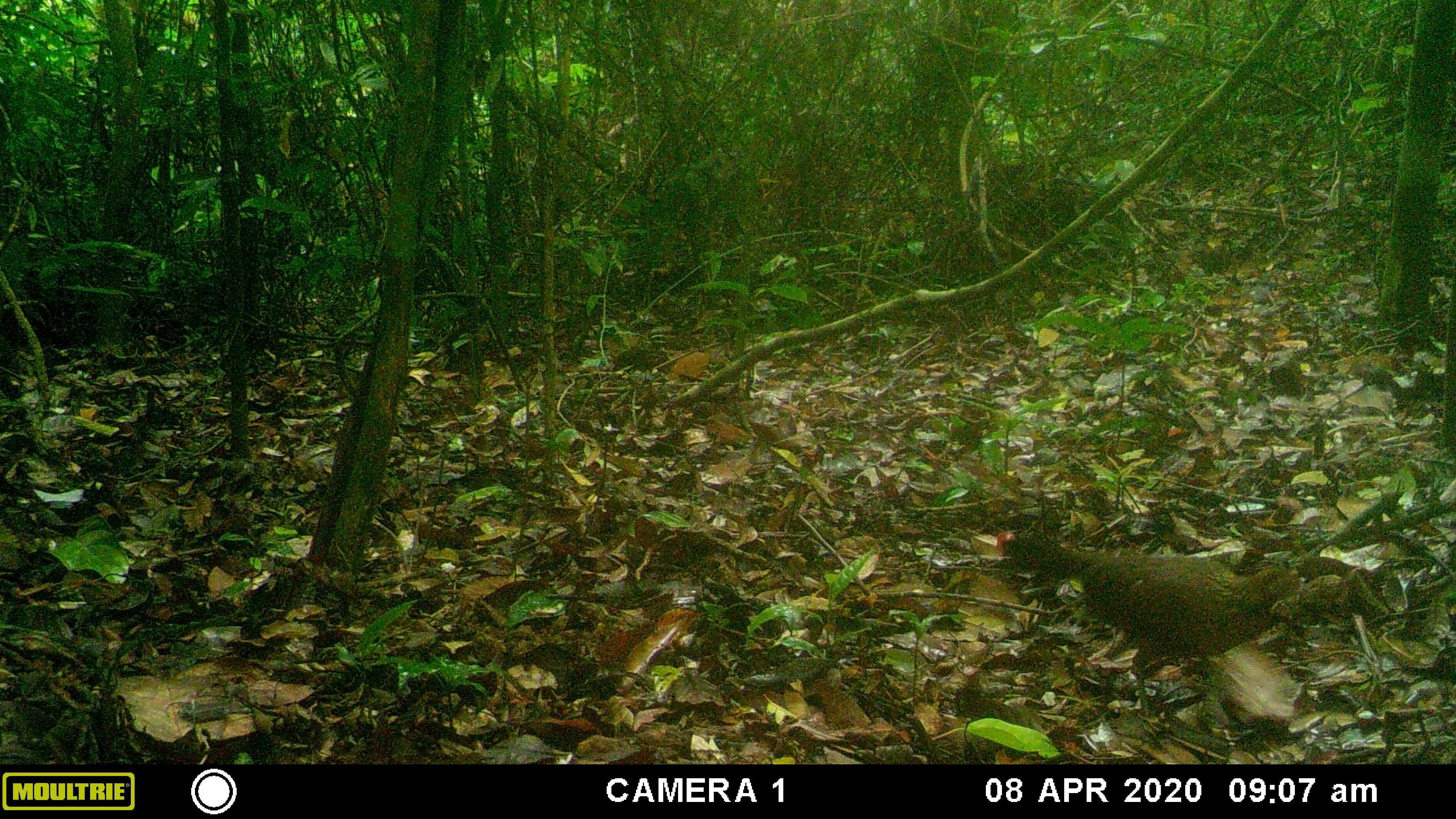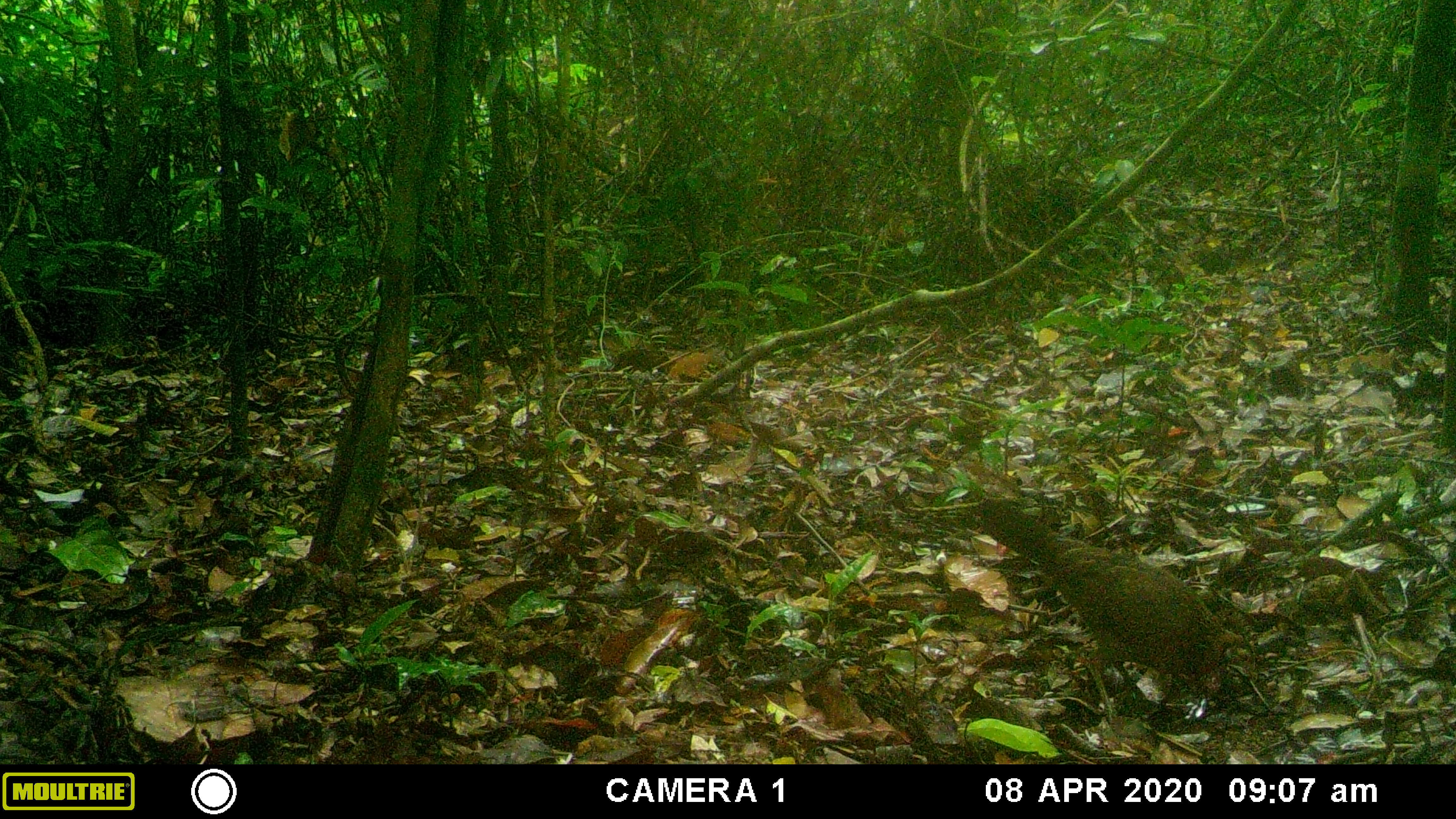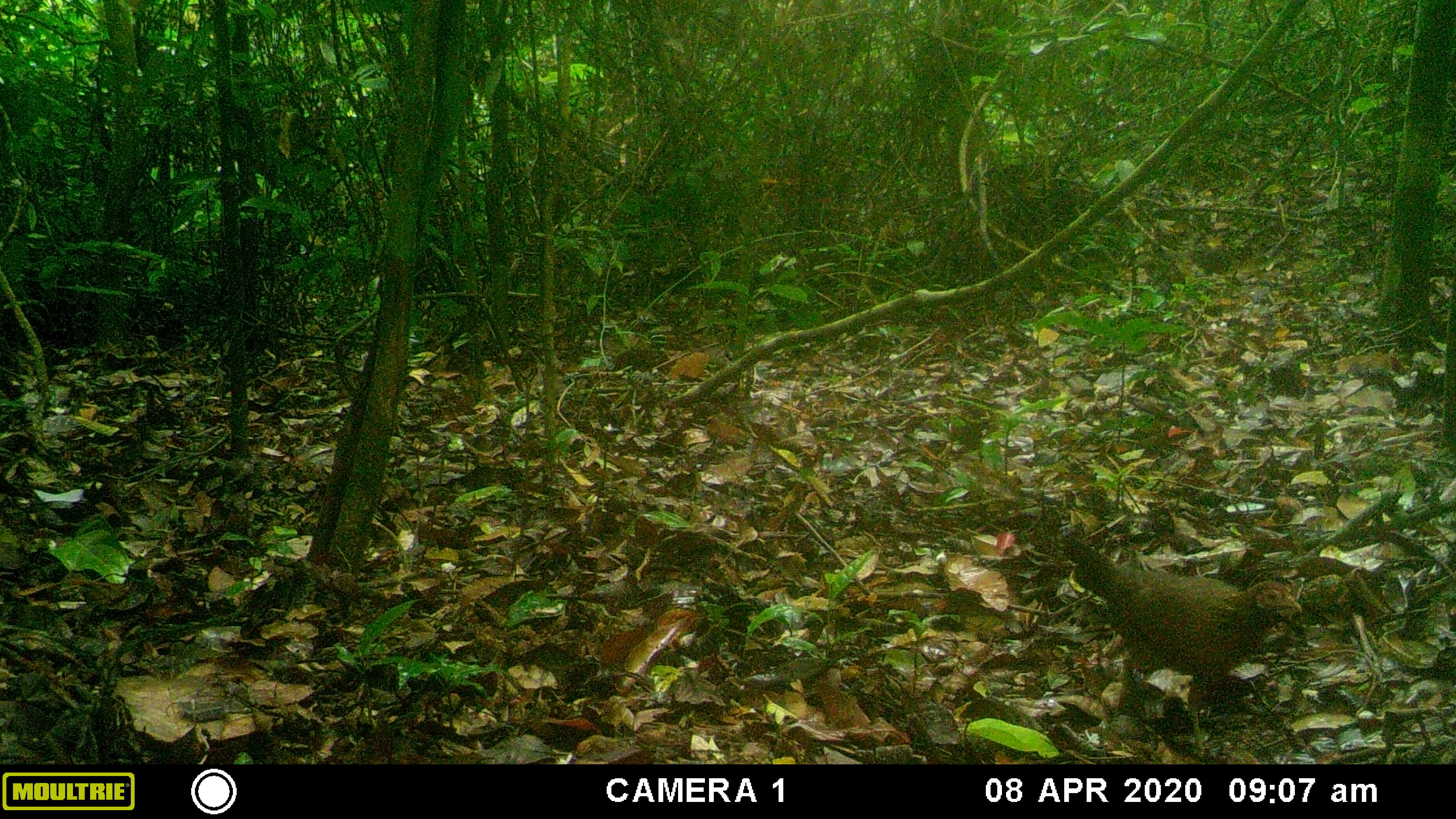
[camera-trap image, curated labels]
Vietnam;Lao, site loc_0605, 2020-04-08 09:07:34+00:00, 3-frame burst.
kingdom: Animalia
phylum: Chordata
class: Aves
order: Galliformes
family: Phasianidae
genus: Gallus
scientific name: Gallus gallus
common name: red junglefowl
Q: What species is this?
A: Red junglefowl (Gallus gallus).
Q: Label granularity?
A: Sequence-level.